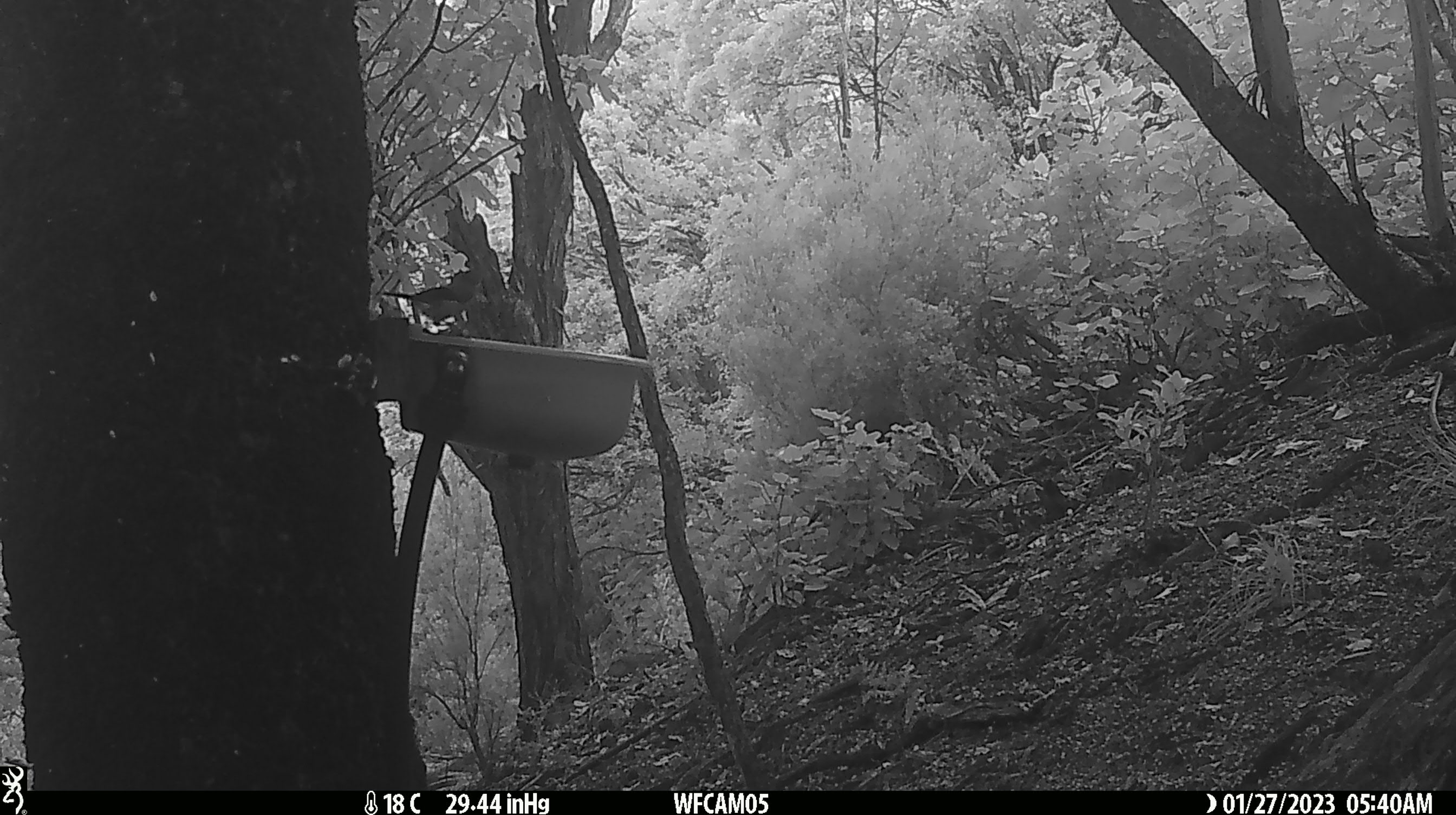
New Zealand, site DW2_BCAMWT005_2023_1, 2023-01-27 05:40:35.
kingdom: Animalia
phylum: Chordata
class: Aves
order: Passeriformes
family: Meliphagidae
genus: Anthornis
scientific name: Anthornis melanura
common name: new zealand bellbird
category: bellbird